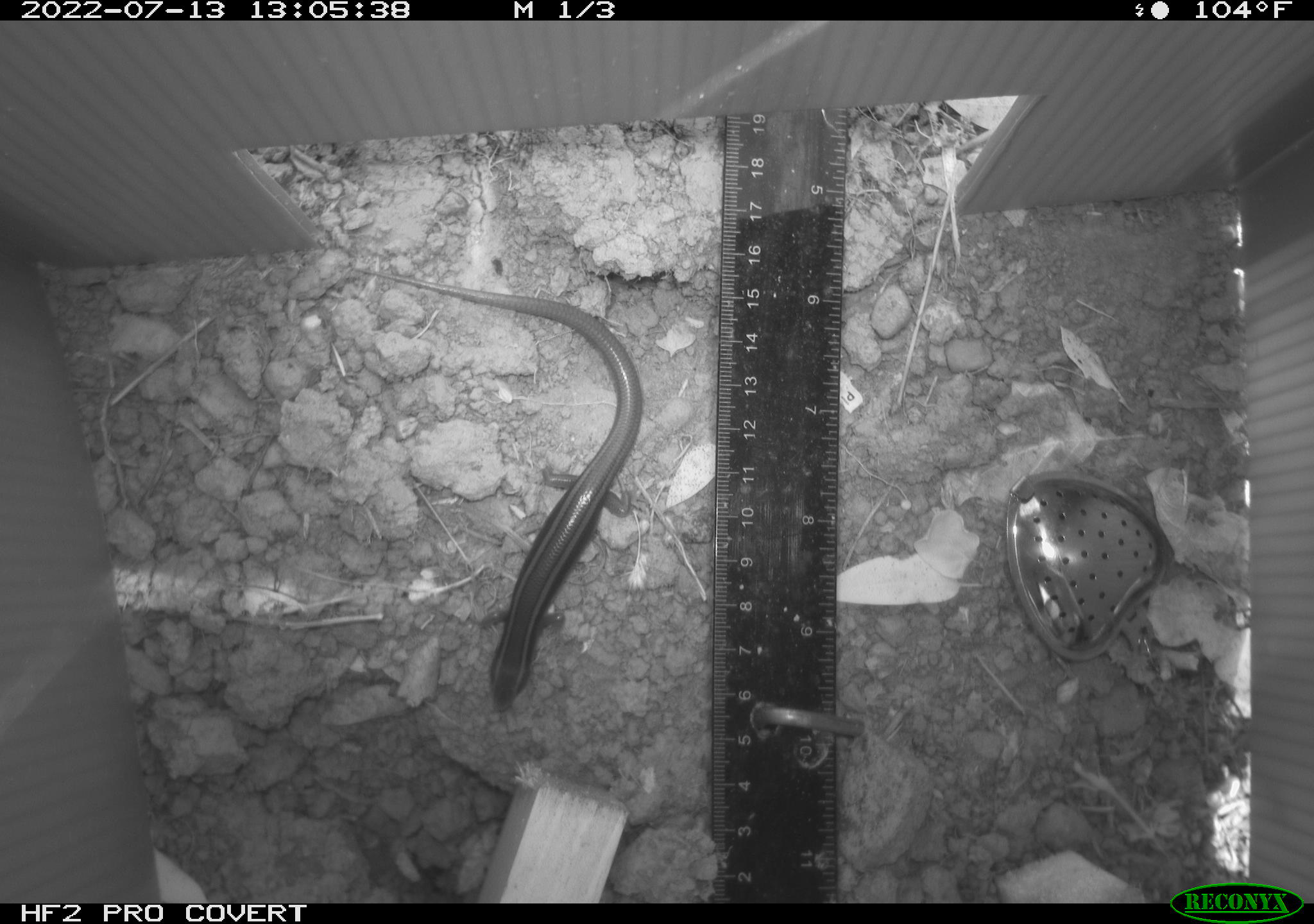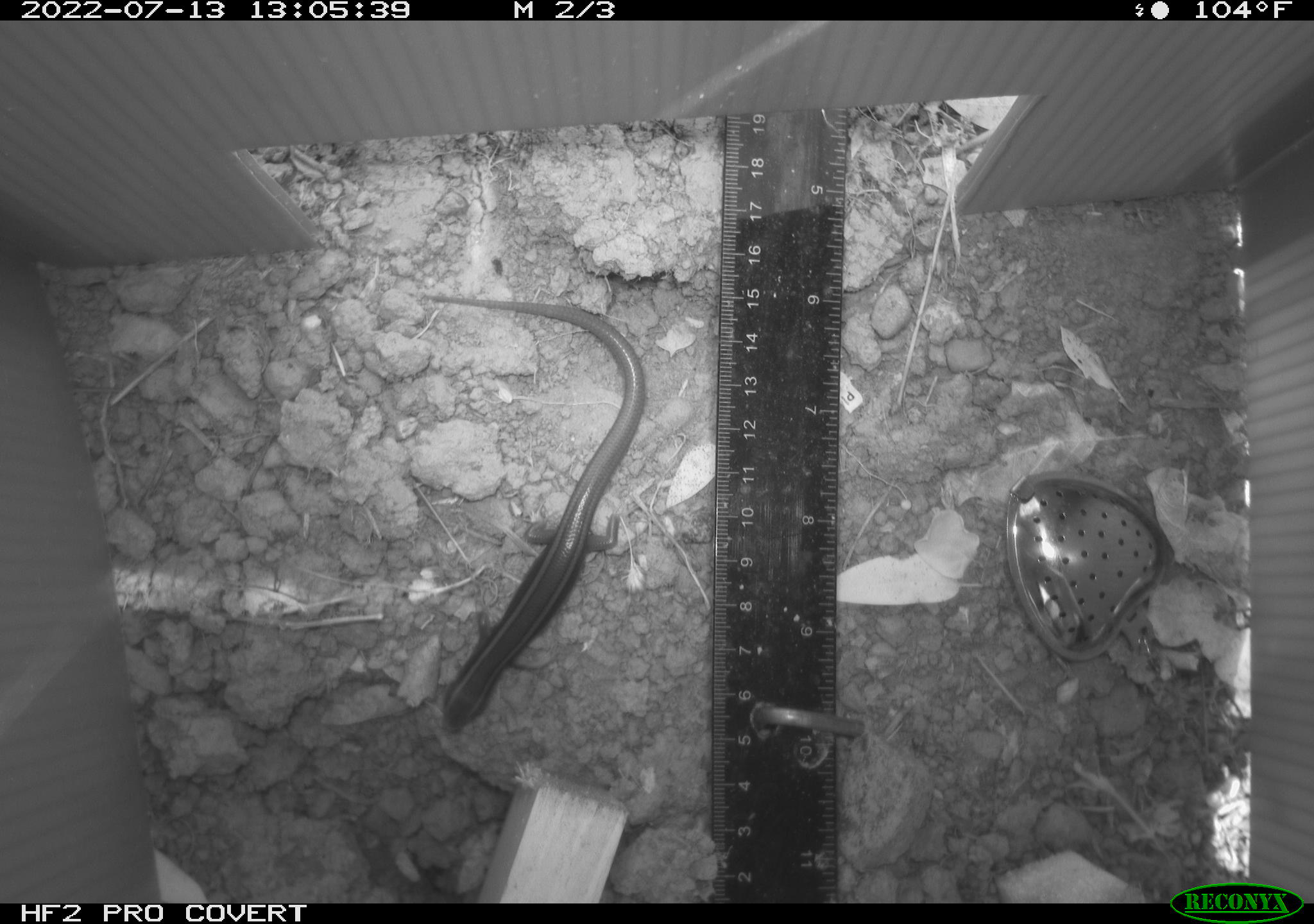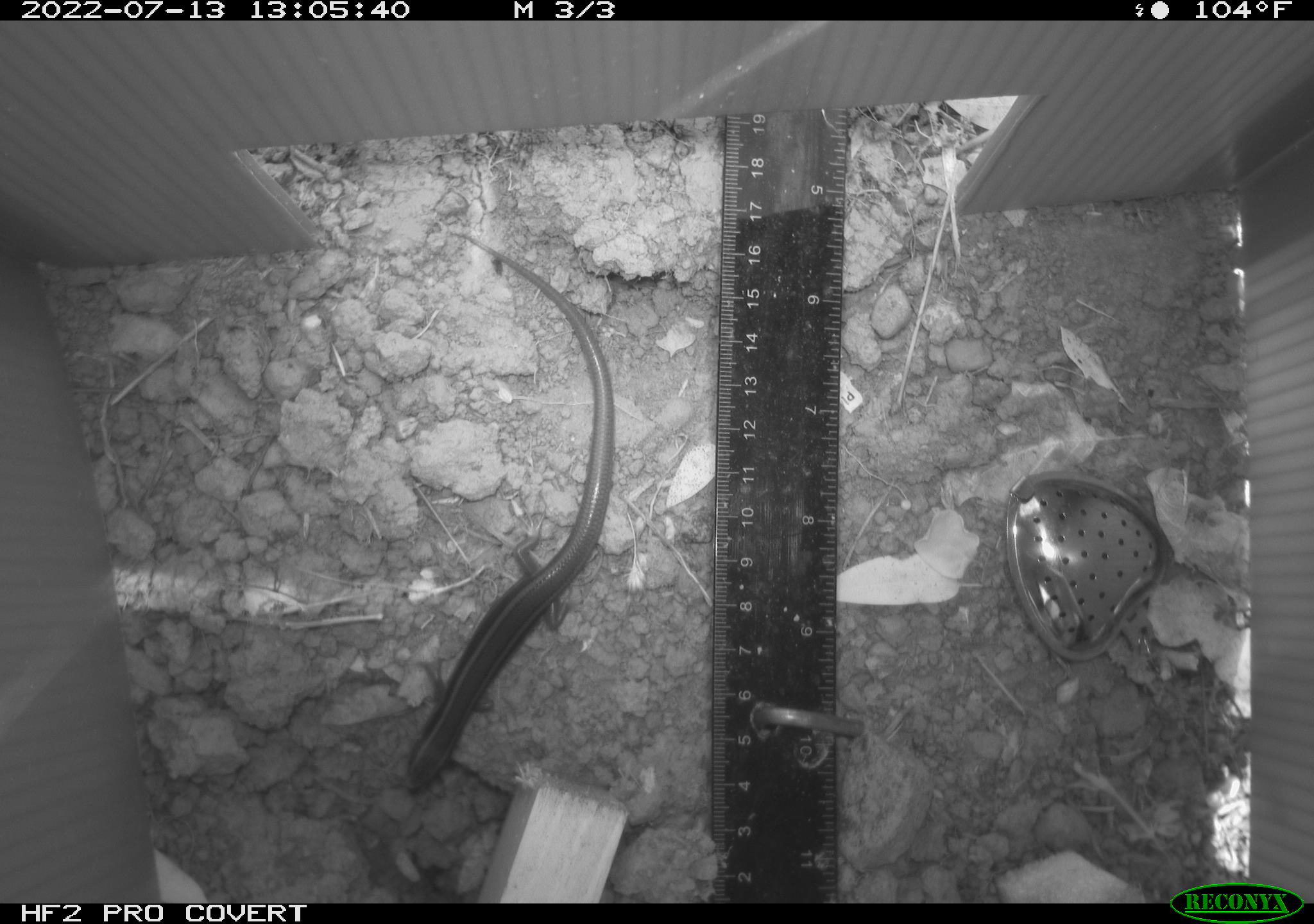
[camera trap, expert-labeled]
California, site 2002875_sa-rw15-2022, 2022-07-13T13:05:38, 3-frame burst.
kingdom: Animalia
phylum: Chordata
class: Reptilia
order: Squamata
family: Scincidae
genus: Plestiodon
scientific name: Plestiodon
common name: blue-tailed skinks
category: plestiodon species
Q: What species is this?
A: Plestiodon species (blue-tailed skinks) (Plestiodon).